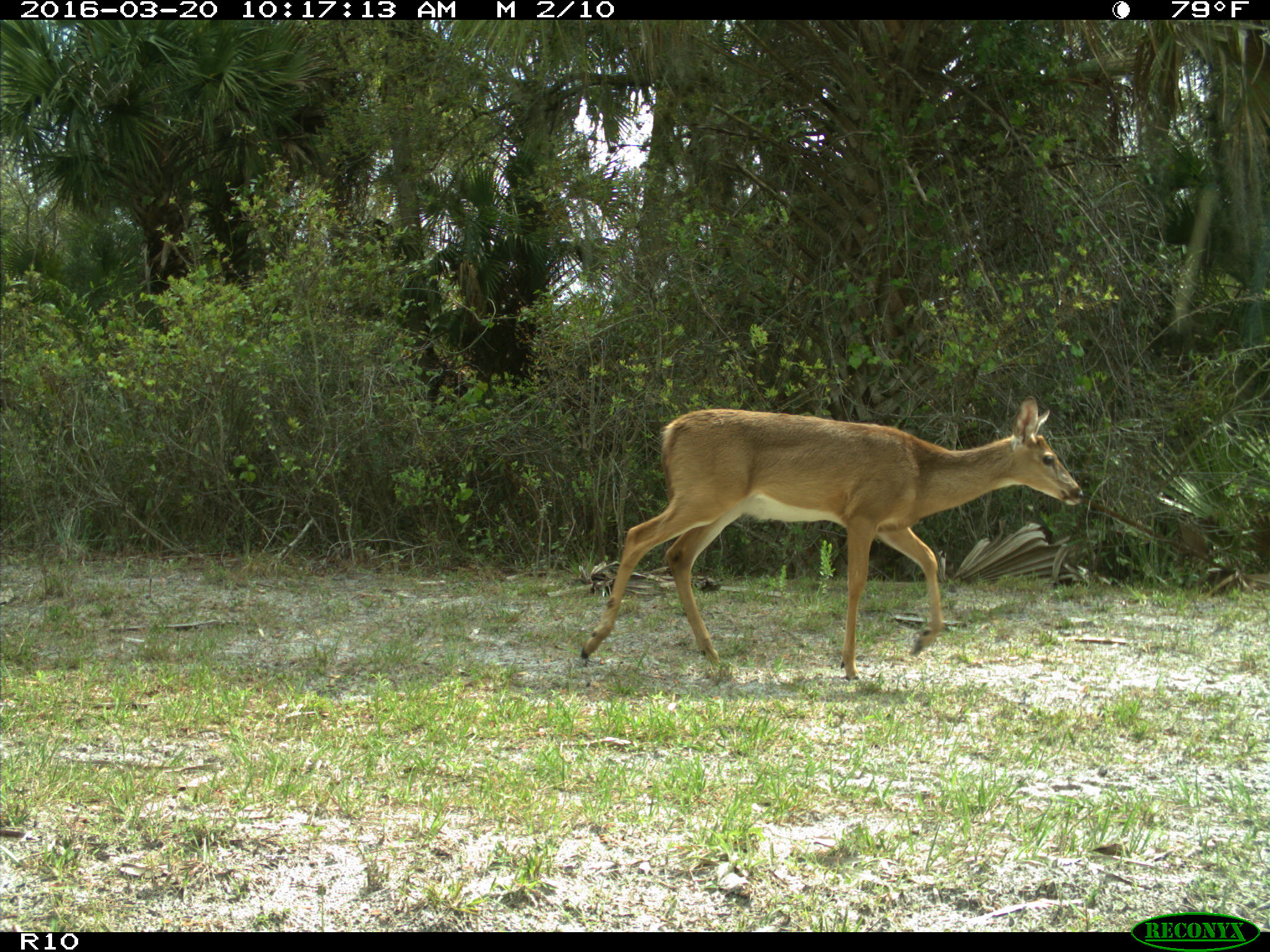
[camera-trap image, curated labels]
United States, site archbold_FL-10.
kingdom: Animalia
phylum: Chordata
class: Mammalia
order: Artiodactyla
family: Cervidae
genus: Odocoileus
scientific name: Odocoileus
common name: deer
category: unidentified deer